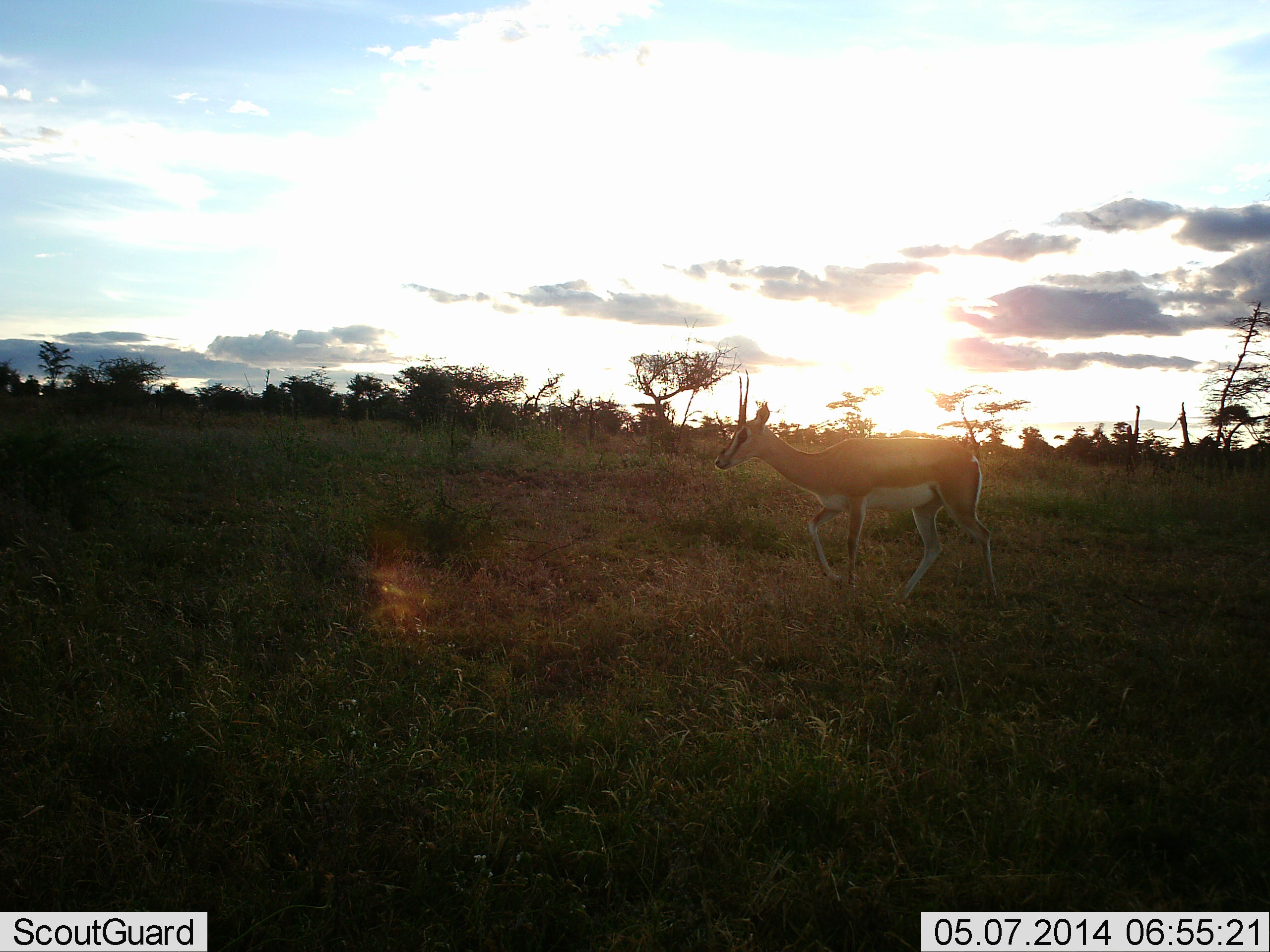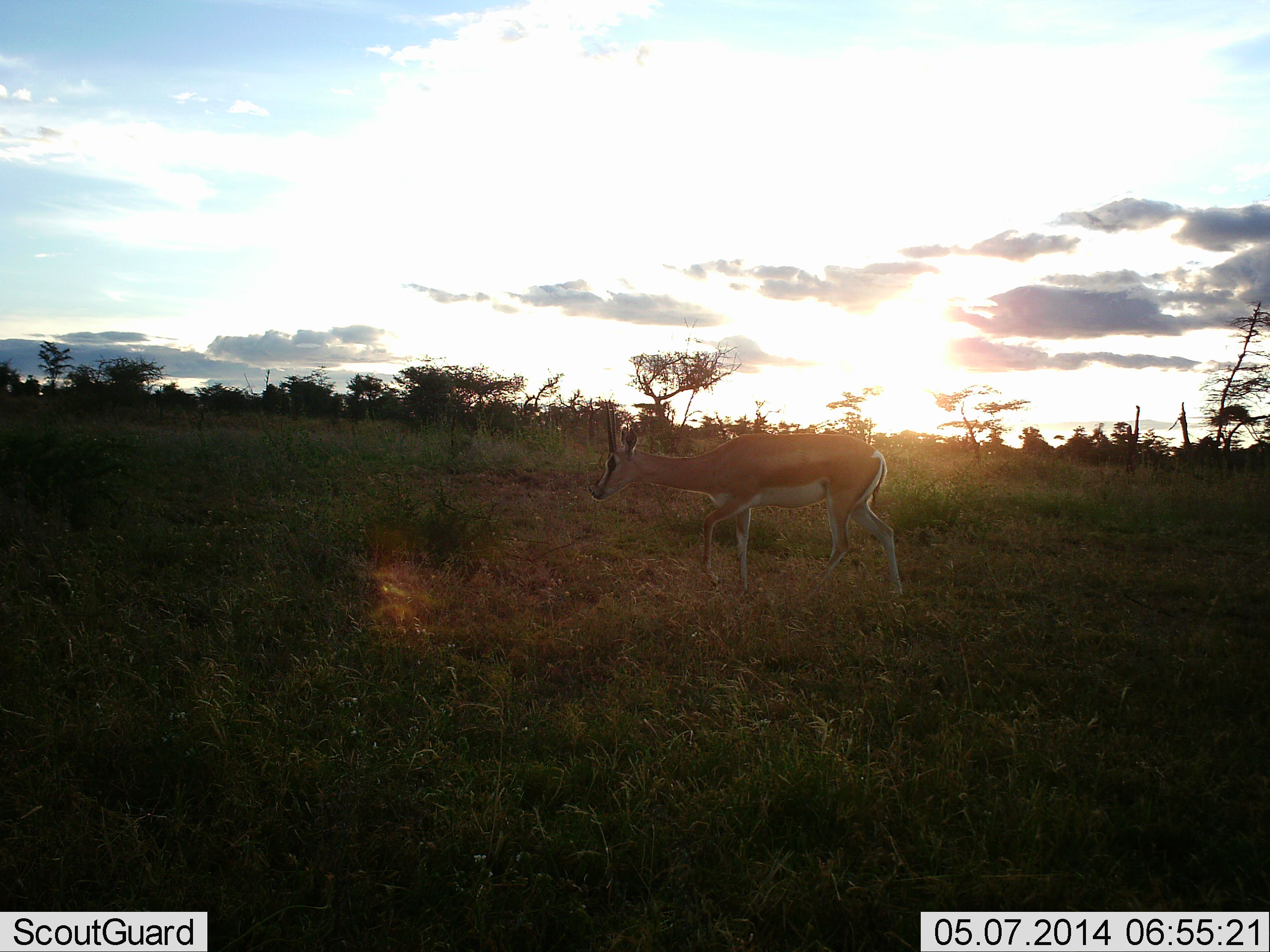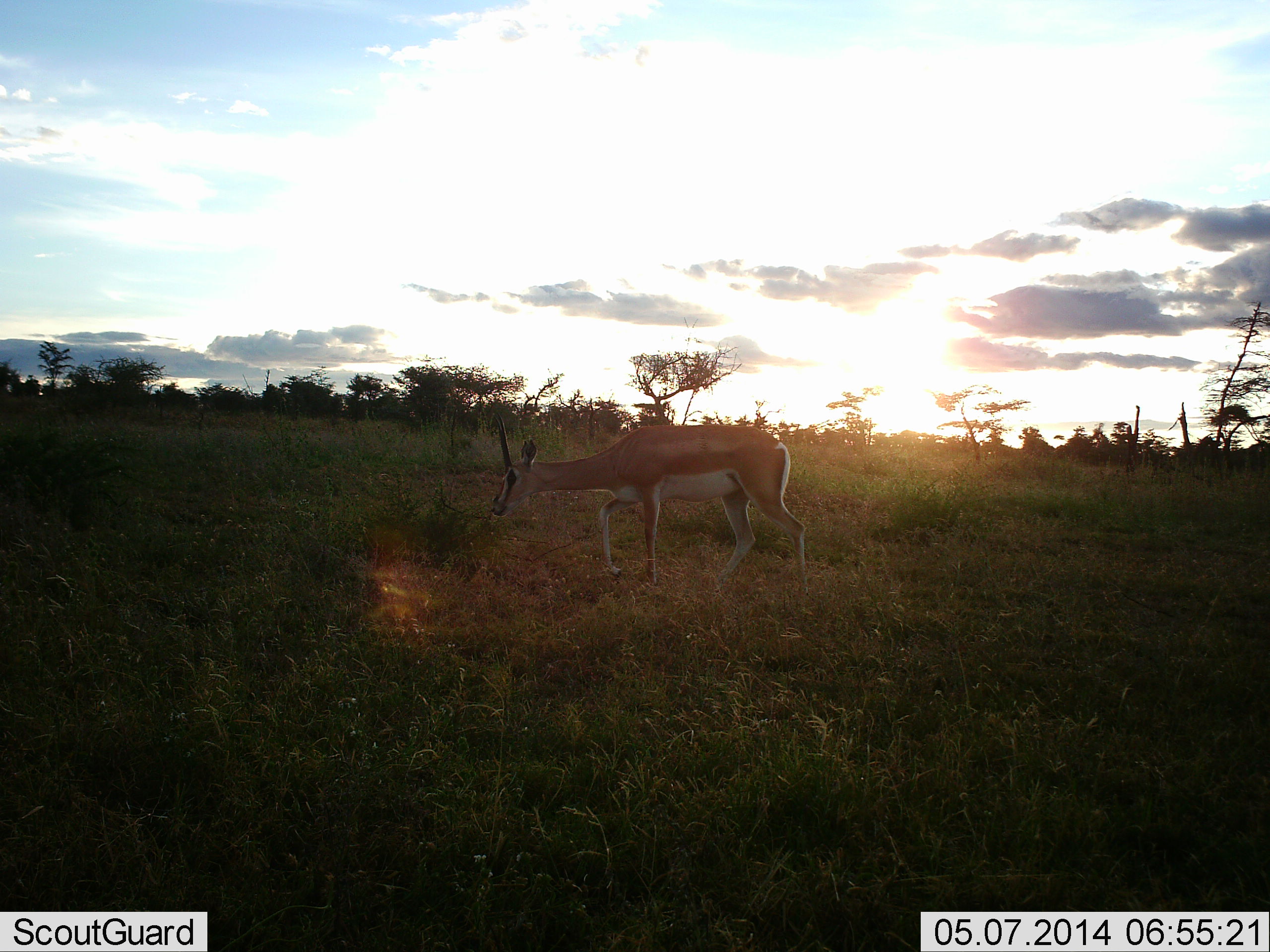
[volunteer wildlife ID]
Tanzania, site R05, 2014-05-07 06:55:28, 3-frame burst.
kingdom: Animalia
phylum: Chordata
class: Mammalia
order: Artiodactyla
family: Bovidae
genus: Nanger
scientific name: Nanger granti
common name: grant's gazelle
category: gazellegrants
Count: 1.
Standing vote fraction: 11%.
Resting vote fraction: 0%.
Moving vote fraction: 95%.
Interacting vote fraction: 0%.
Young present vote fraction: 0%.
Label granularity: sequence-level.